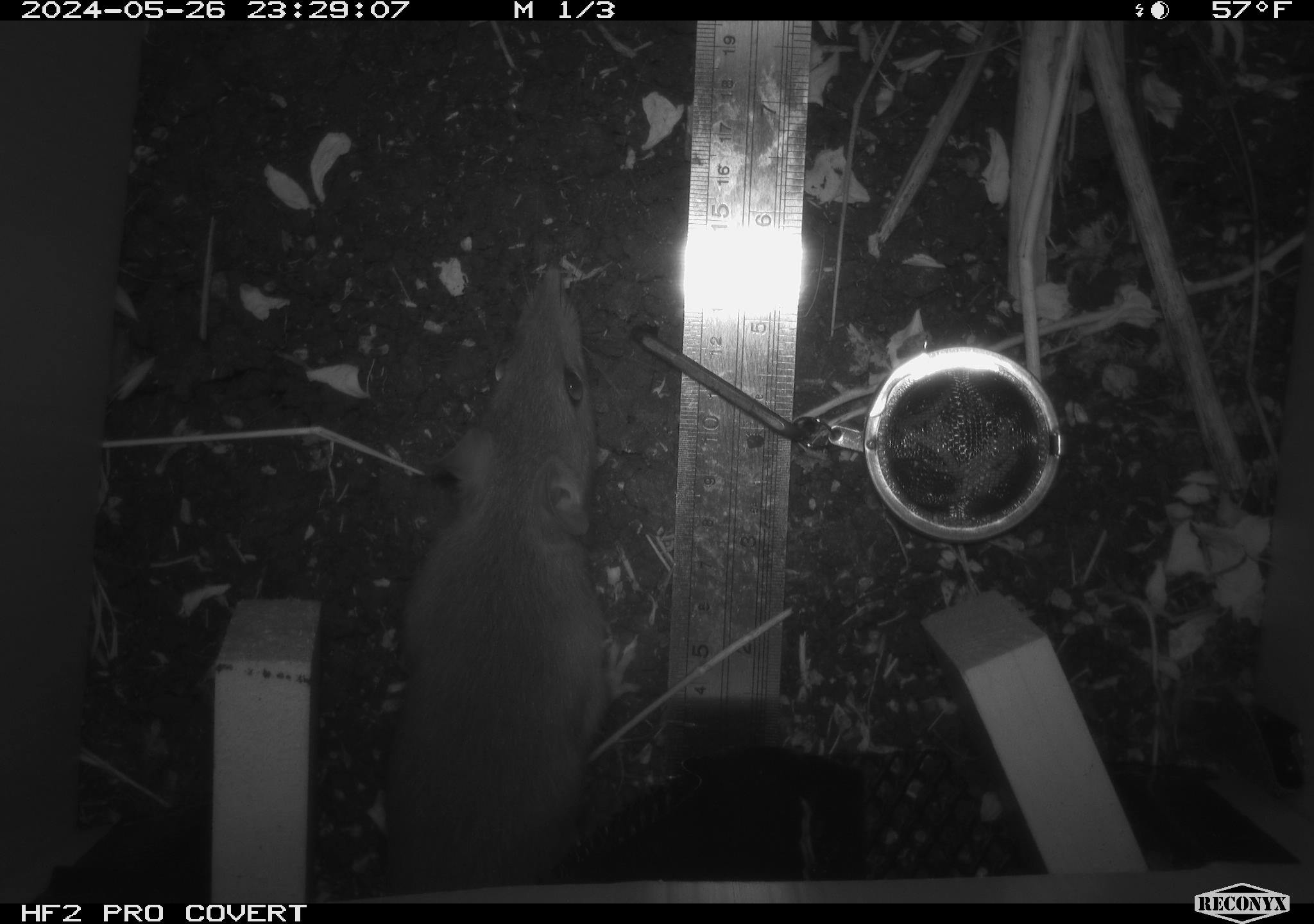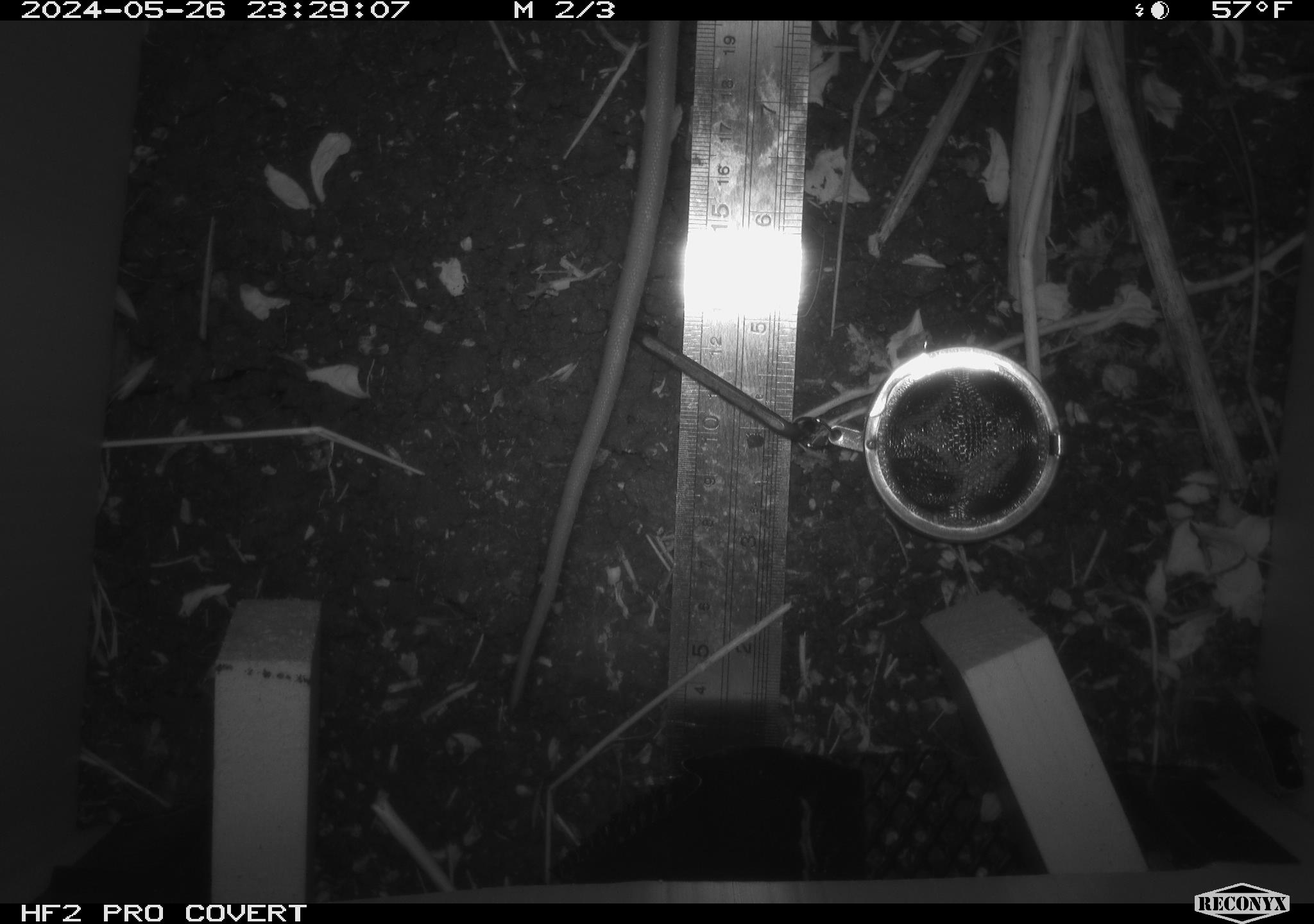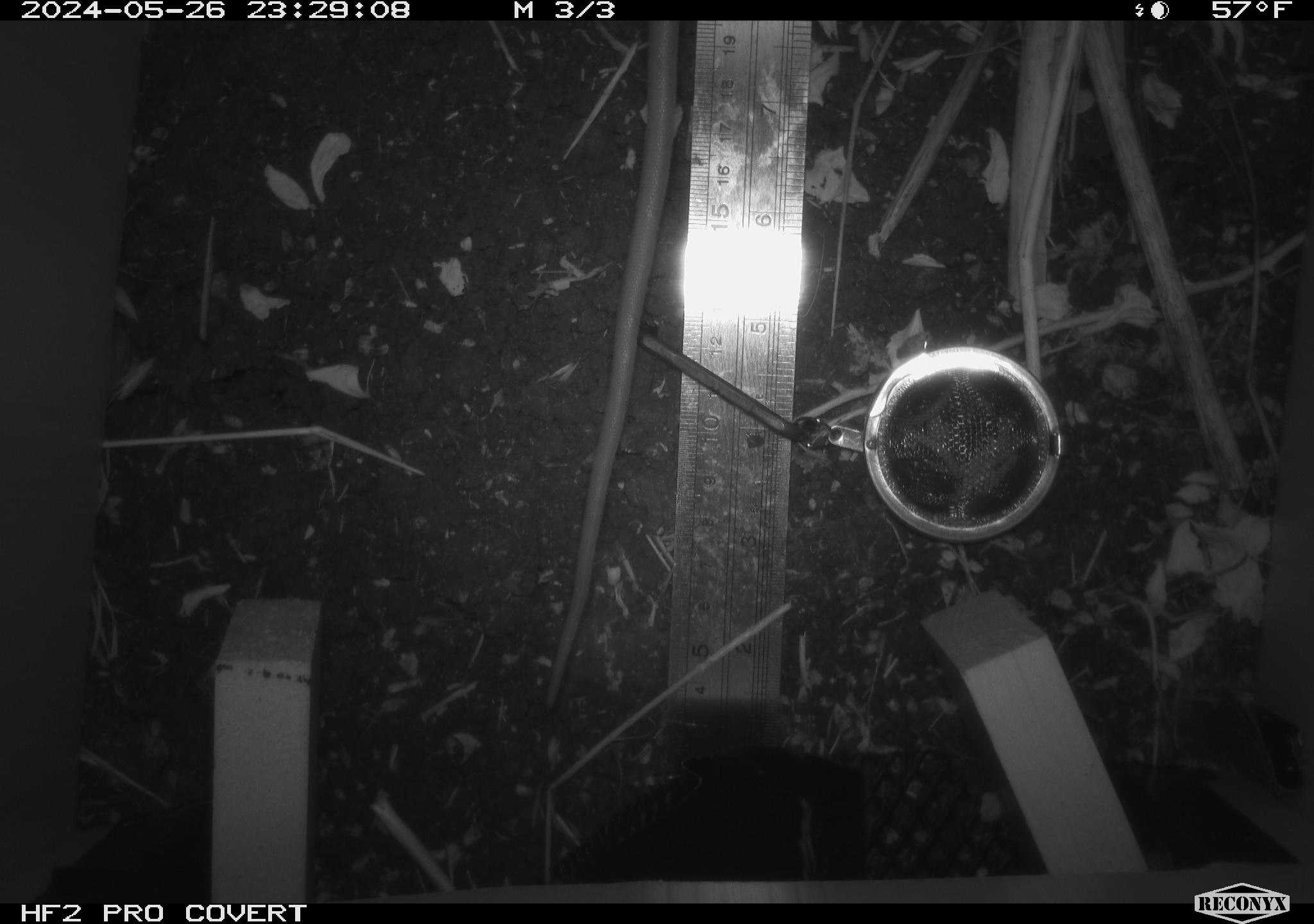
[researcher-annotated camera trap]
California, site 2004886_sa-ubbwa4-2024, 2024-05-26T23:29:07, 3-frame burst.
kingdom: Animalia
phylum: Chordata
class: Mammalia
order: Rodentia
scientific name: Rodentia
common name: woodrat or rat or mouse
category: woodrat or rat or mouse species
Woodrat or rat or mouse species (woodrat or rat or mouse) (Rodentia).